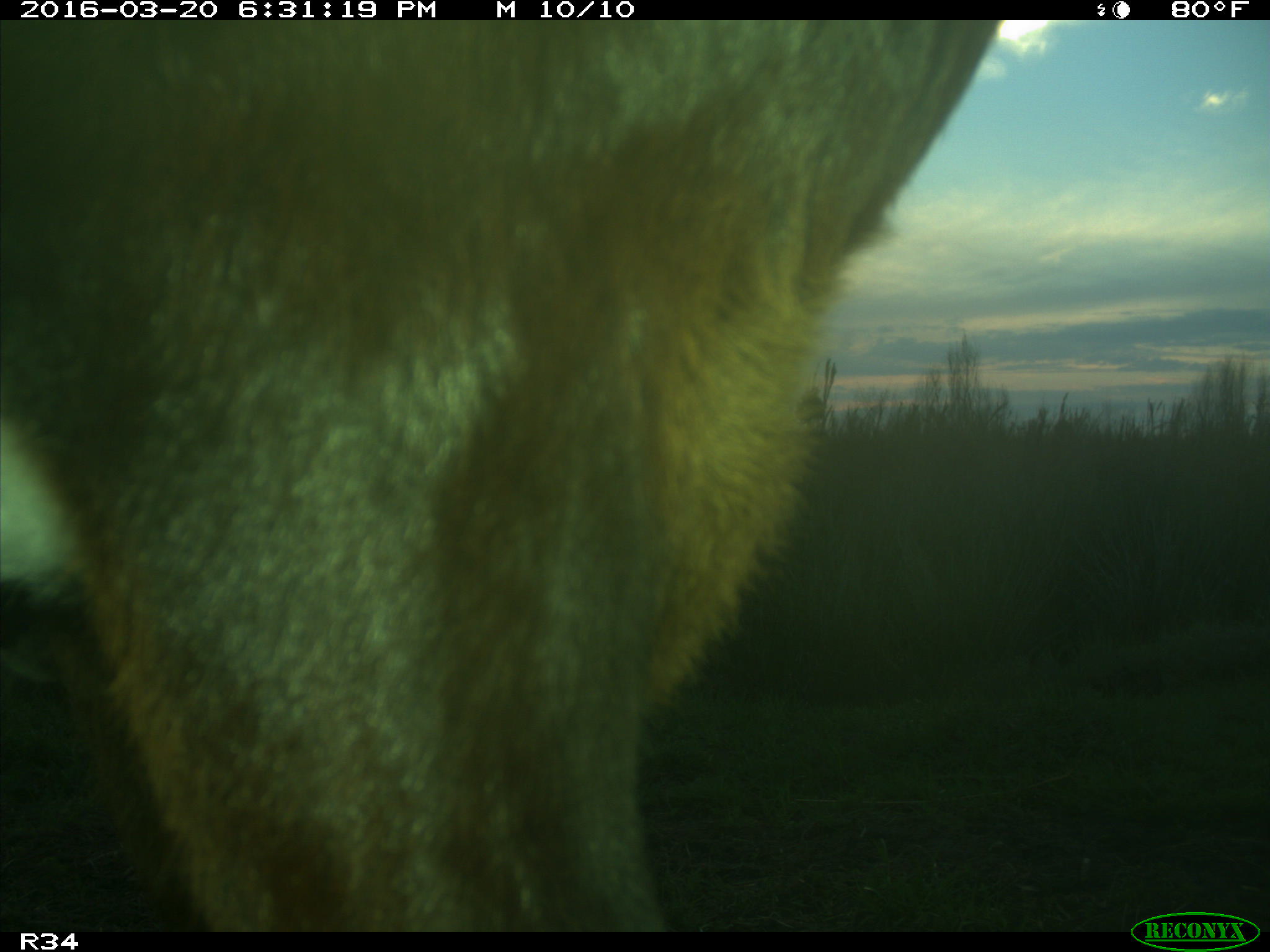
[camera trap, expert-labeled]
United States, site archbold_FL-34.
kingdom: Animalia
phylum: Chordata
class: Mammalia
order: Artiodactyla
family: Bovidae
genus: Bos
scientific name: Bos taurus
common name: domestic cow